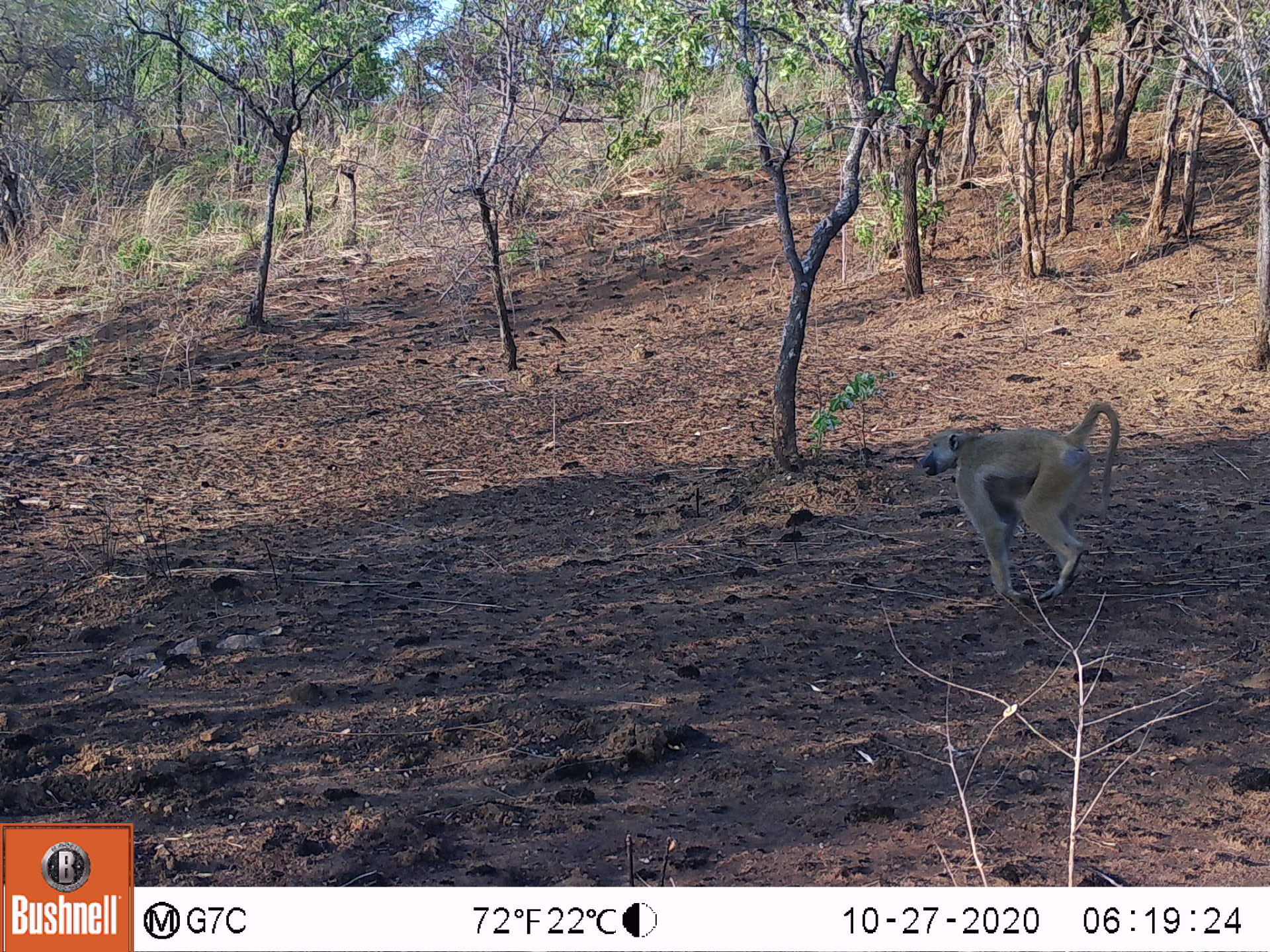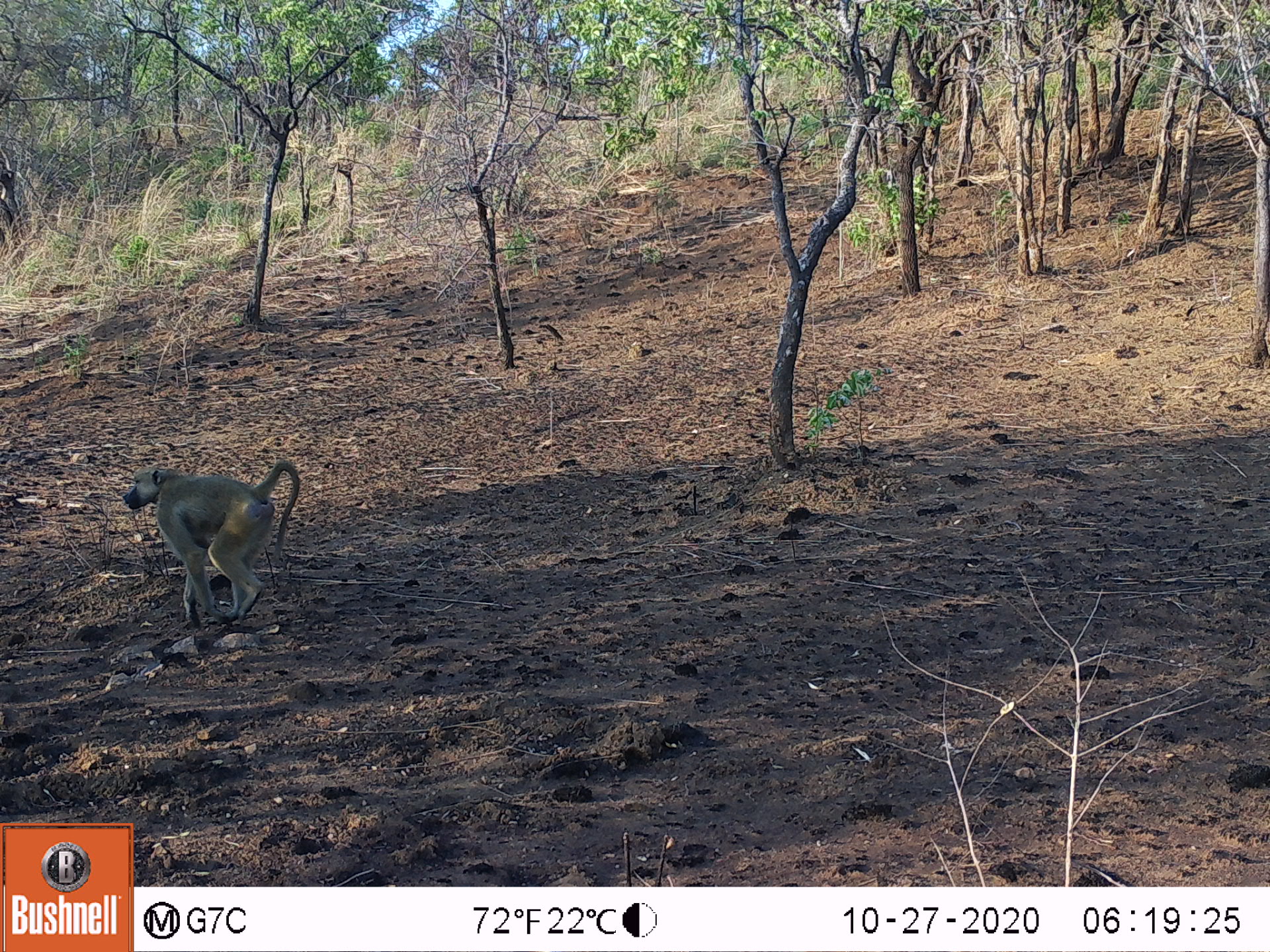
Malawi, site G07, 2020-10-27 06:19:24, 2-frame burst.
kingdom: Animalia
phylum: Chordata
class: Mammalia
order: Primates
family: Cercopithecidae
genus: Papio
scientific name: Papio cynocephalus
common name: yellow baboon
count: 1